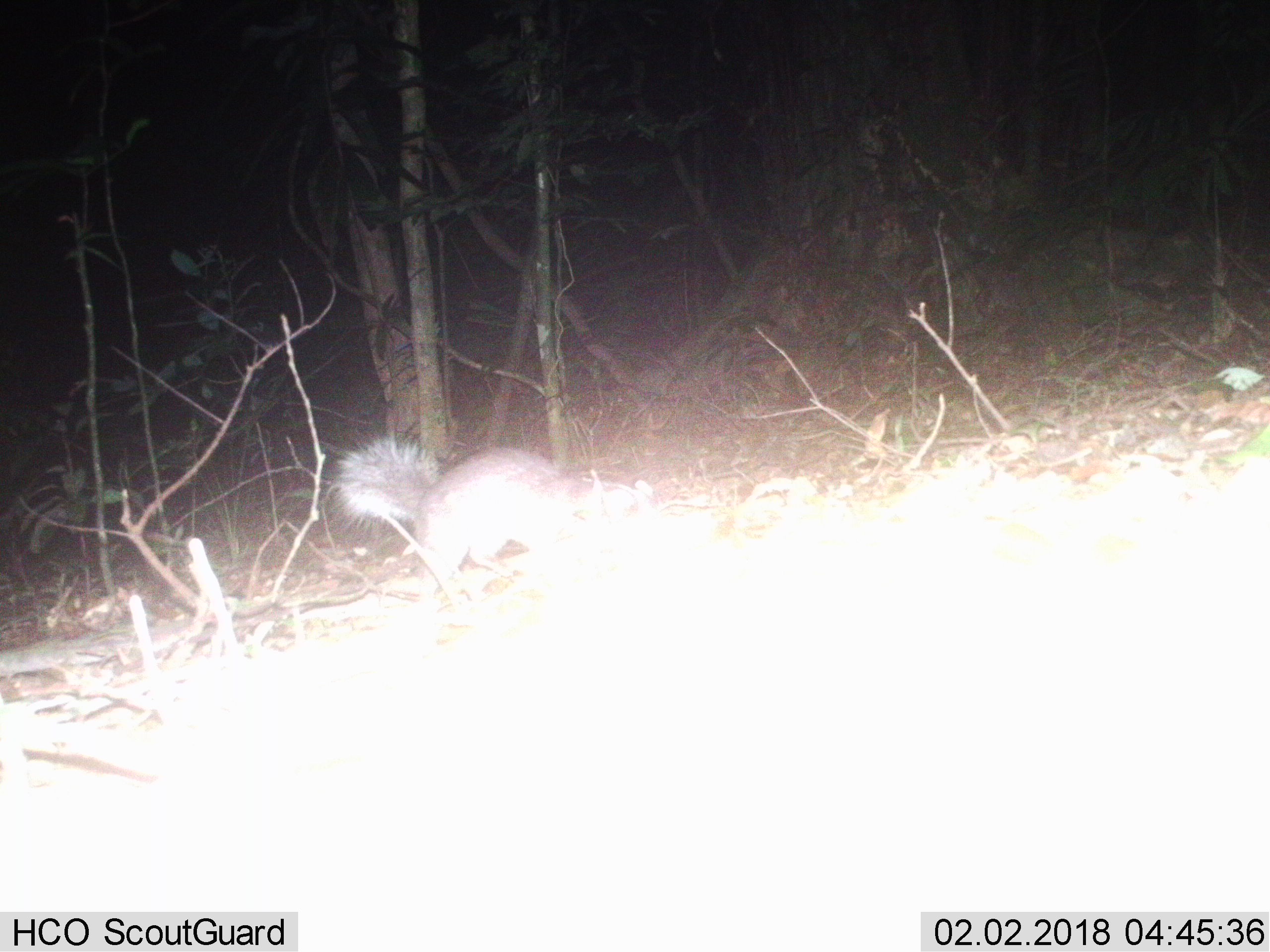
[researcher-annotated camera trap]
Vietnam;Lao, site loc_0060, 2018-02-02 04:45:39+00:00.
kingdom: Animalia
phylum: Chordata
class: Mammalia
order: Carnivora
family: Mustelidae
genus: Melogale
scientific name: Melogale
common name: ferret badger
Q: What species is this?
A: Ferret badger (Melogale).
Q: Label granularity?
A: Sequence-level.